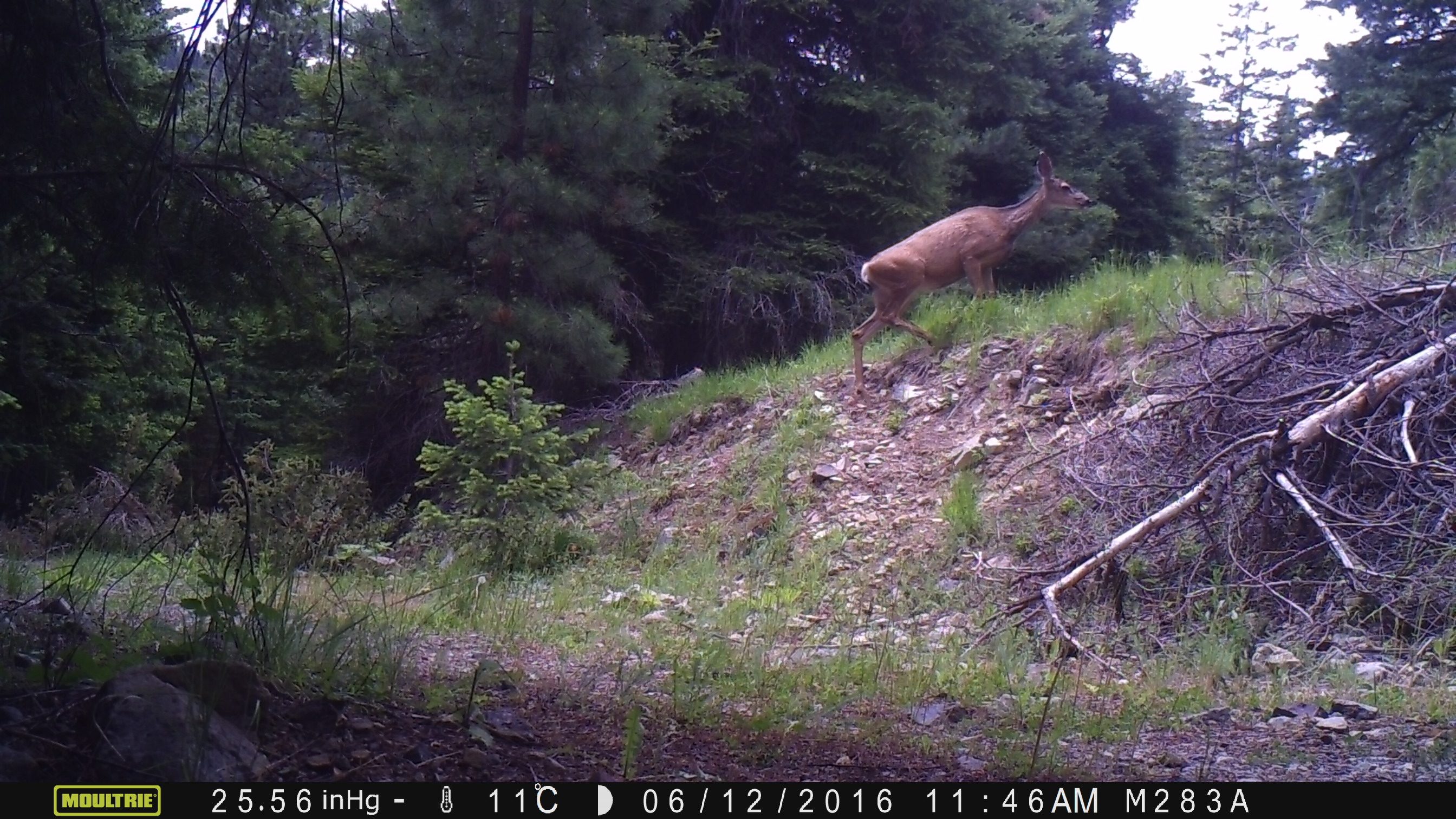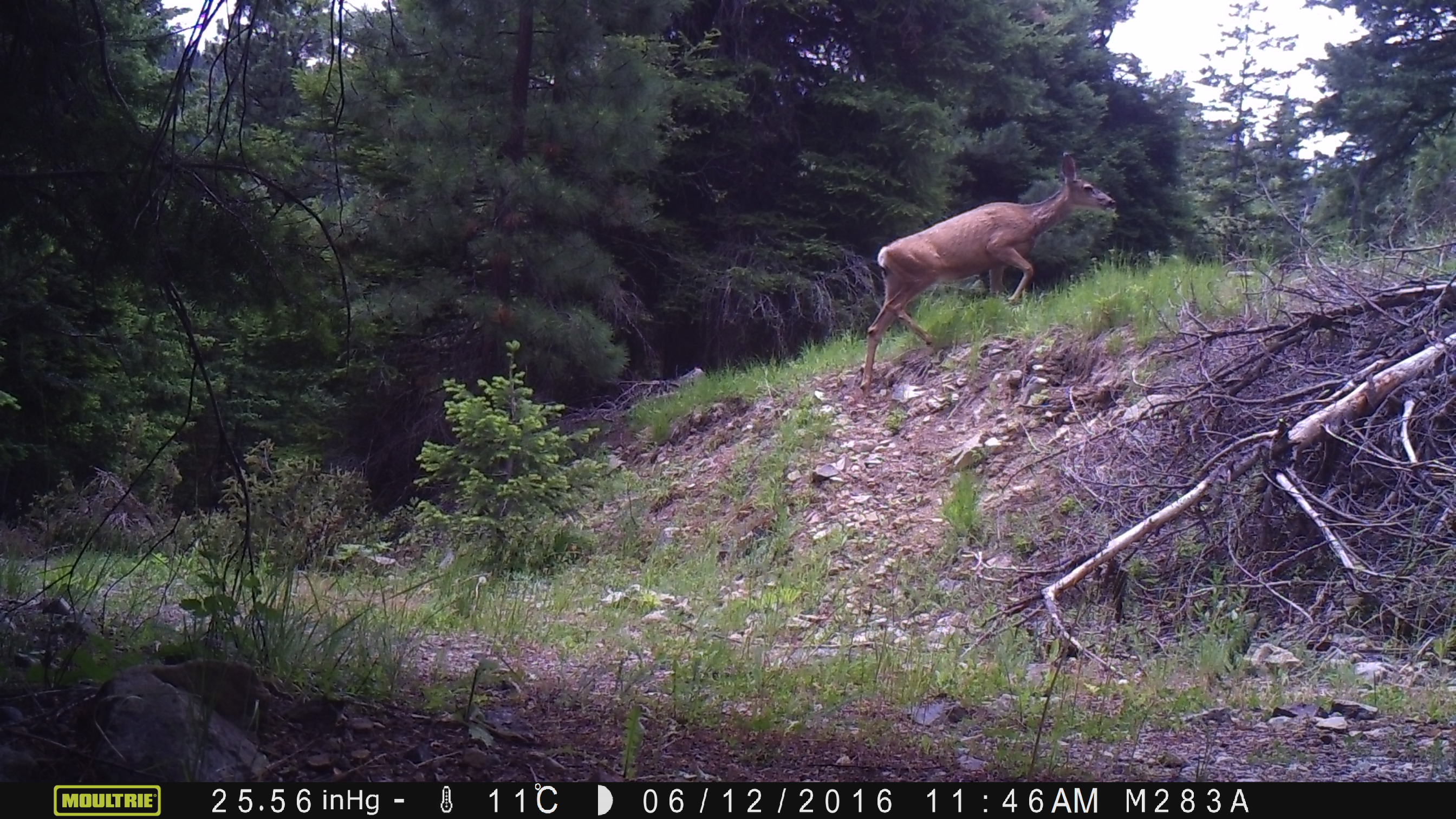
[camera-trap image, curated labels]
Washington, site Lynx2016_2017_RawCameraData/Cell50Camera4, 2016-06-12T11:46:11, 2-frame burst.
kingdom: Animalia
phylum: Chordata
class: Mammalia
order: Artiodactyla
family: Cervidae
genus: Odocoileus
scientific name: Odocoileus hemionus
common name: mule deer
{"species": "Odocoileus hemionus (mule deer)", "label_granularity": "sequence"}